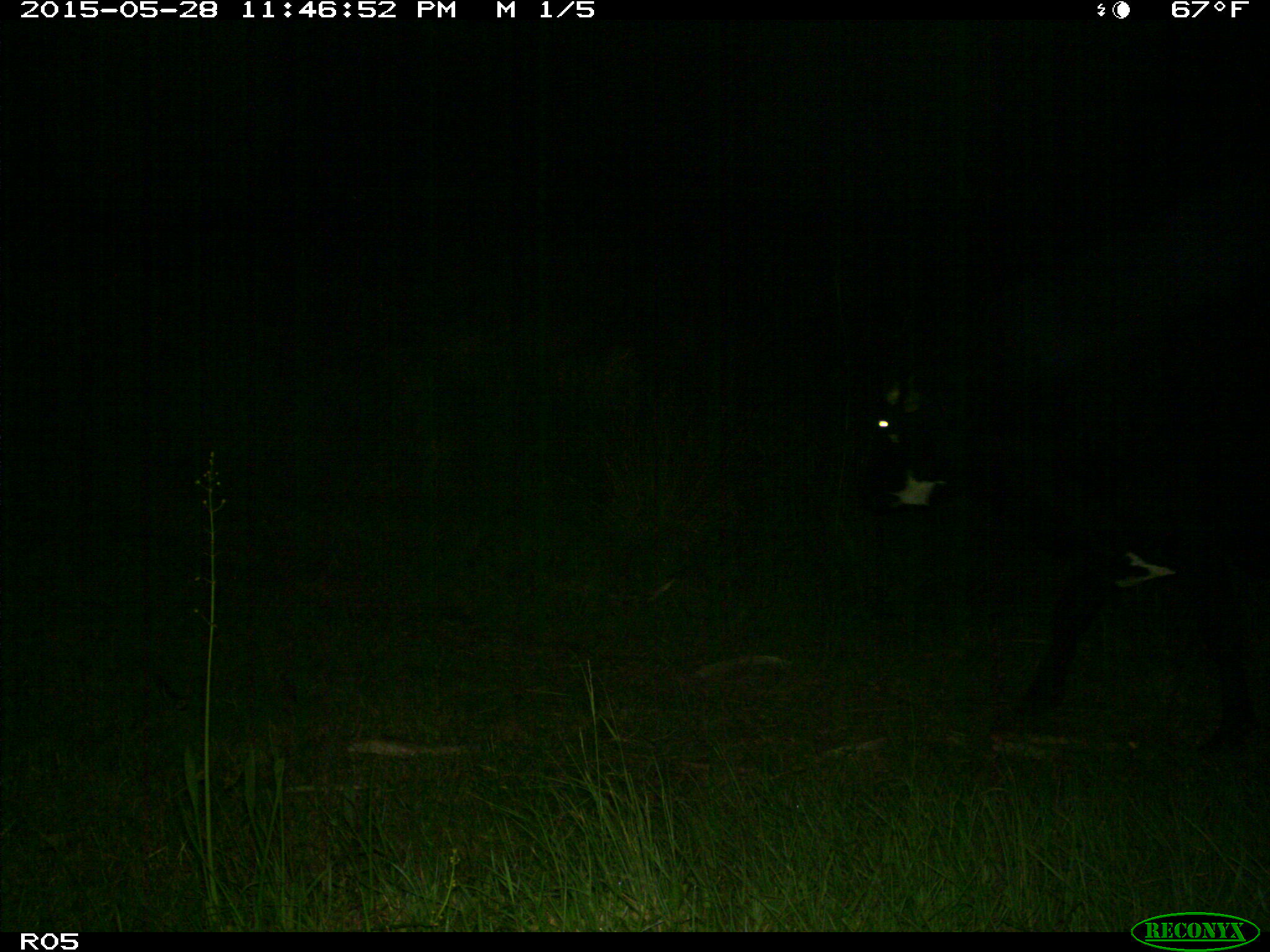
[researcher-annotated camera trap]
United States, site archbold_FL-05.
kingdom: Animalia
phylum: Chordata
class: Mammalia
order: Artiodactyla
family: Bovidae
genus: Bos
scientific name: Bos taurus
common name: domestic cow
Bos taurus (domestic cow).